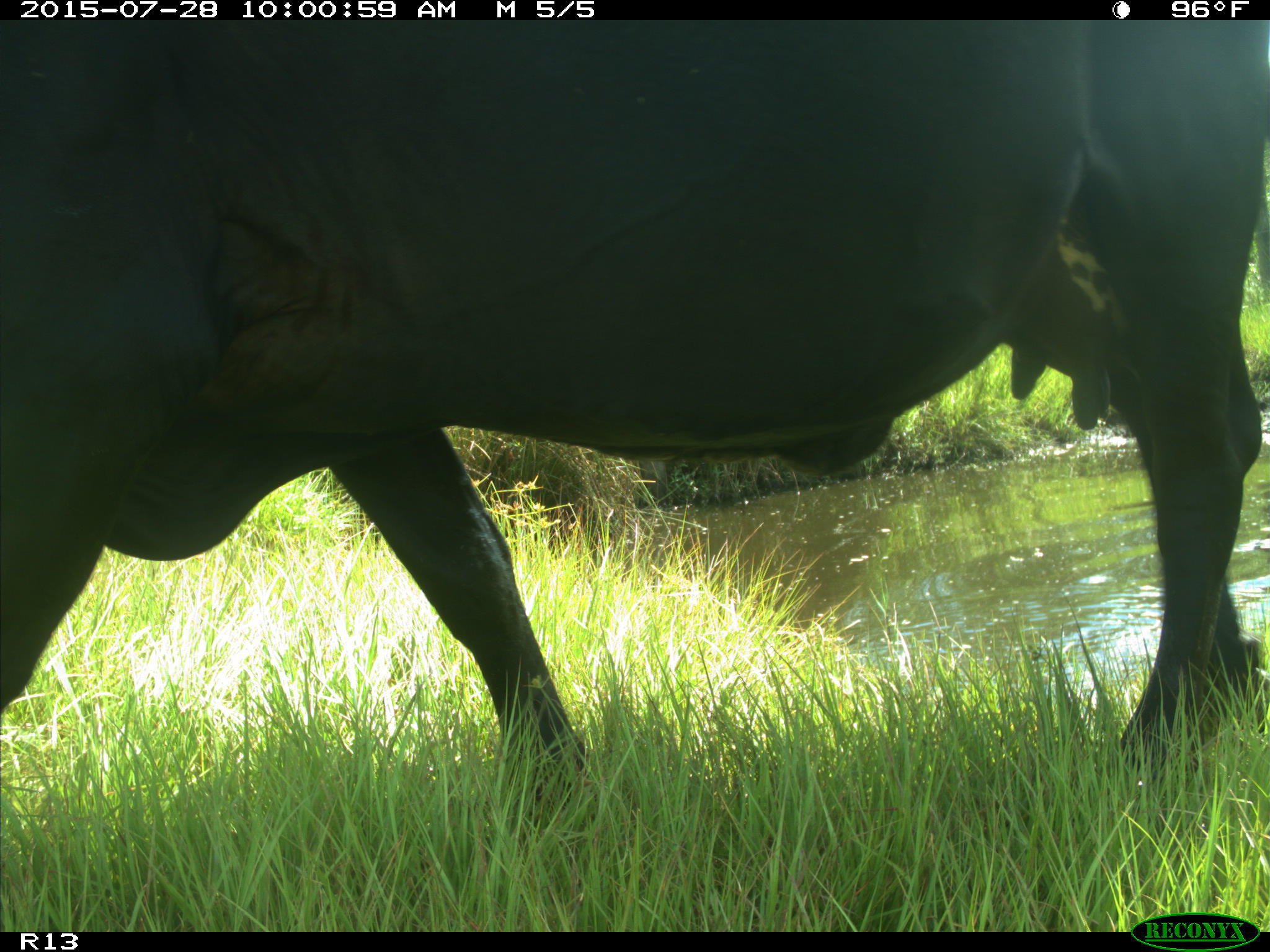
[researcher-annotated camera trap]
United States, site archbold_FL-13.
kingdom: Animalia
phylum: Chordata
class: Mammalia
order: Artiodactyla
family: Bovidae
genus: Bos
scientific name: Bos taurus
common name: domestic cow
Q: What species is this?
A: Bos taurus (domestic cow).